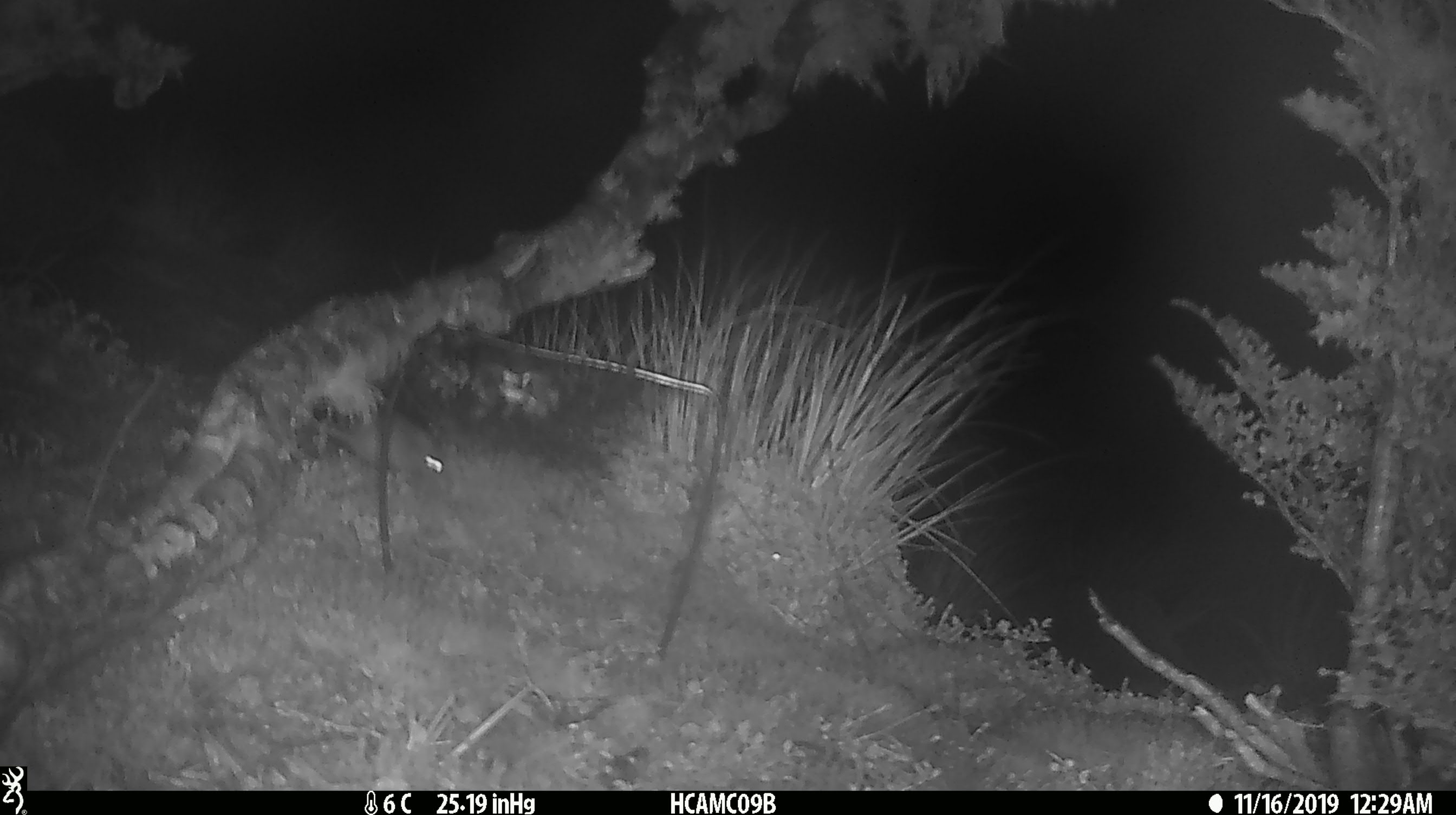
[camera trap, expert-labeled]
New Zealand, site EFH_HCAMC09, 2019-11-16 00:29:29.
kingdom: Animalia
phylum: Chordata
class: Mammalia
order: Rodentia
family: Muridae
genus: Mus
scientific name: Mus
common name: mouse